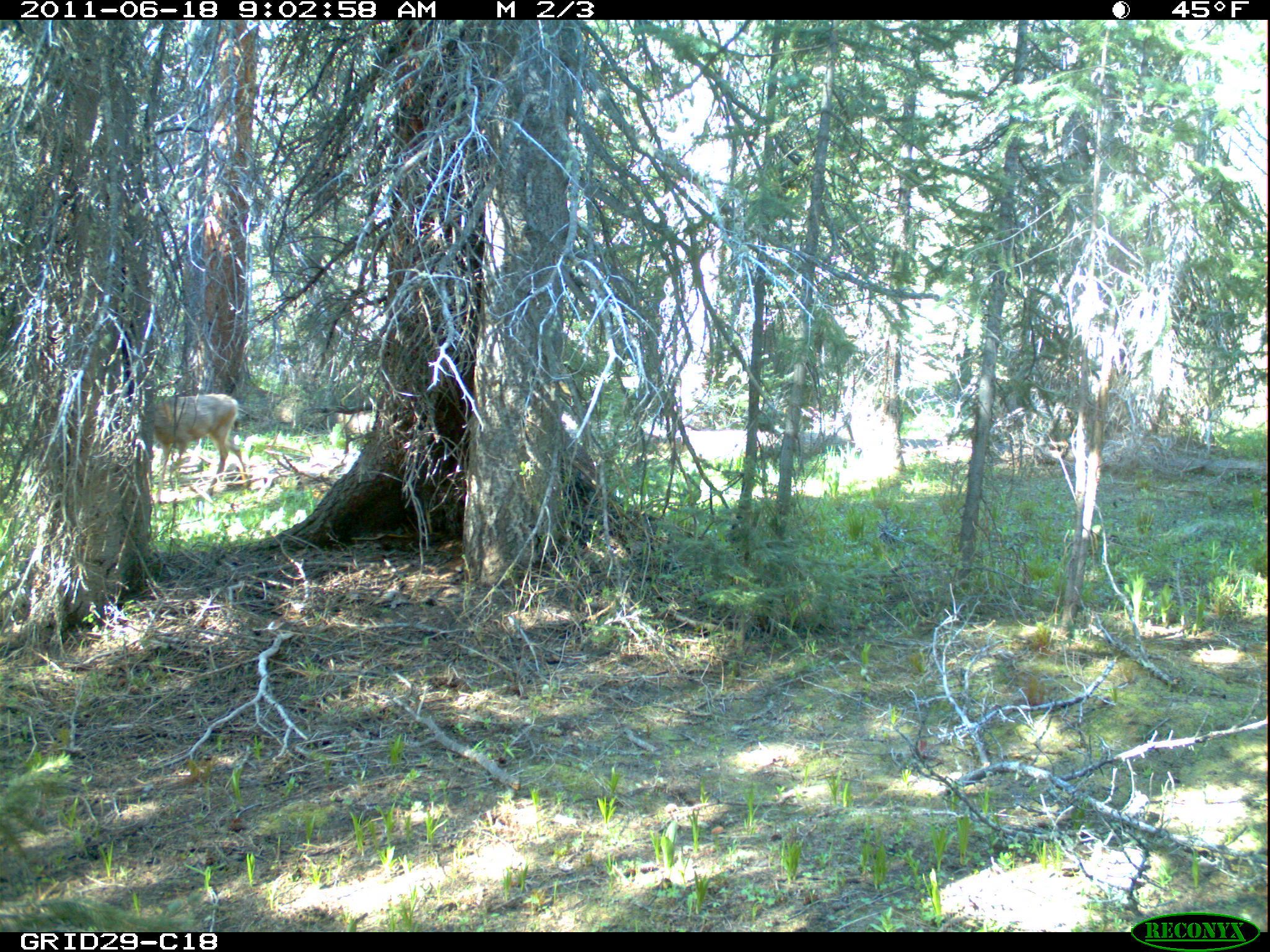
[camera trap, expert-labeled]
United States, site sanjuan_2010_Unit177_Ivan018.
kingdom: Animalia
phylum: Chordata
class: Mammalia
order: Artiodactyla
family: Cervidae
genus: Odocoileus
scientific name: Odocoileus hemionus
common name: mule deer